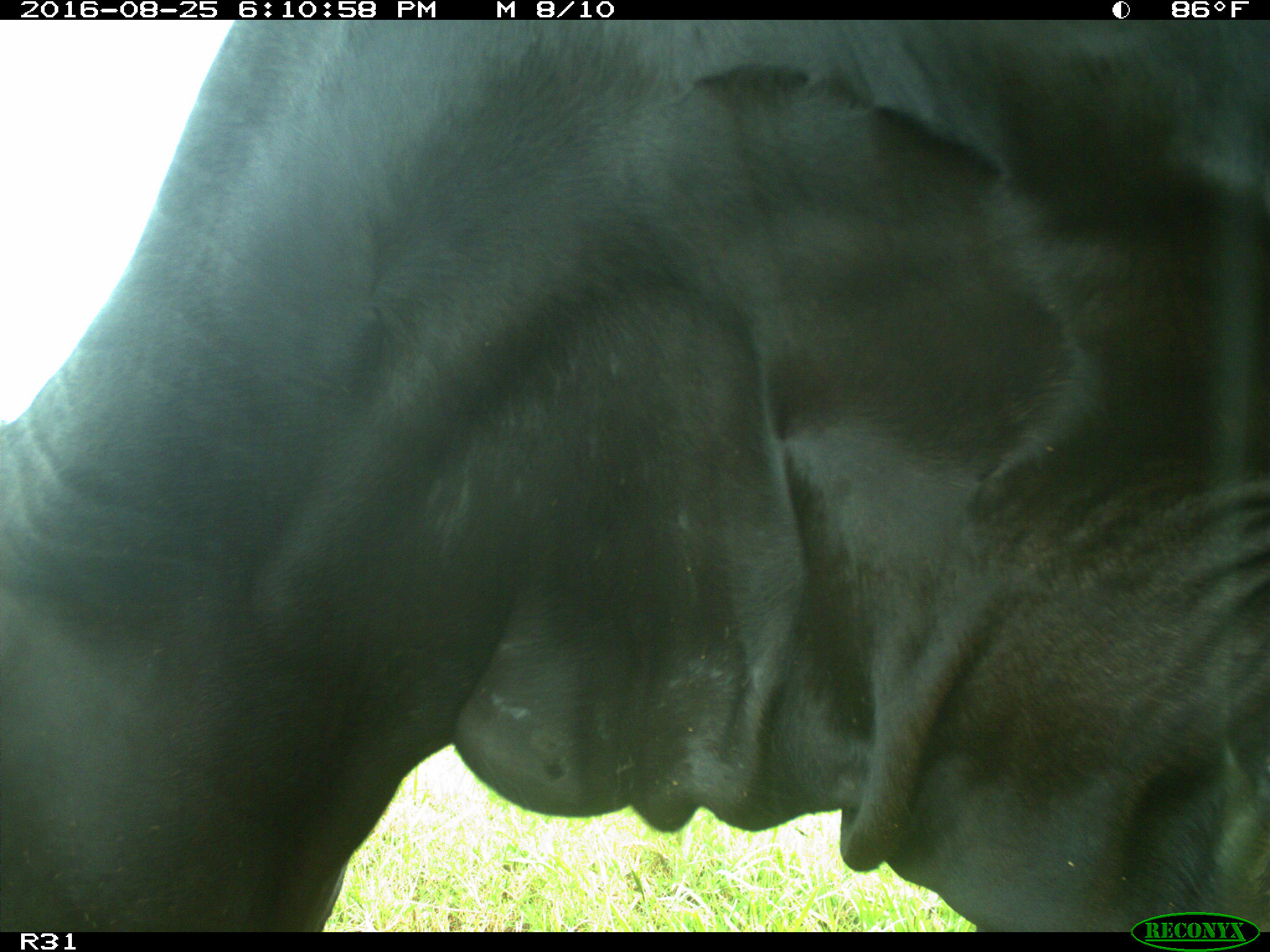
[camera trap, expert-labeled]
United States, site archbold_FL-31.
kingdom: Animalia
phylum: Chordata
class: Mammalia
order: Artiodactyla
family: Bovidae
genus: Bos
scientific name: Bos taurus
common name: domestic cow